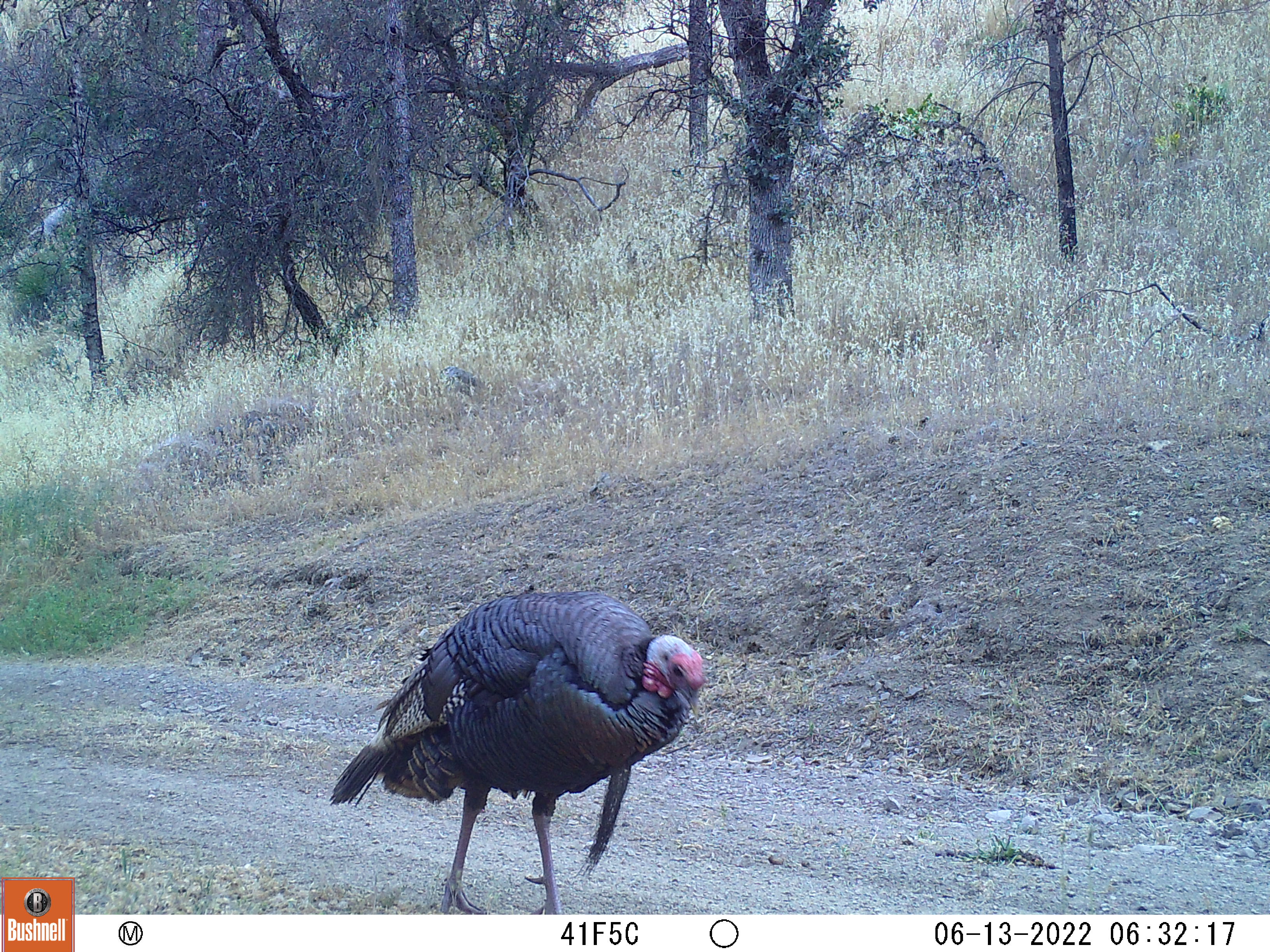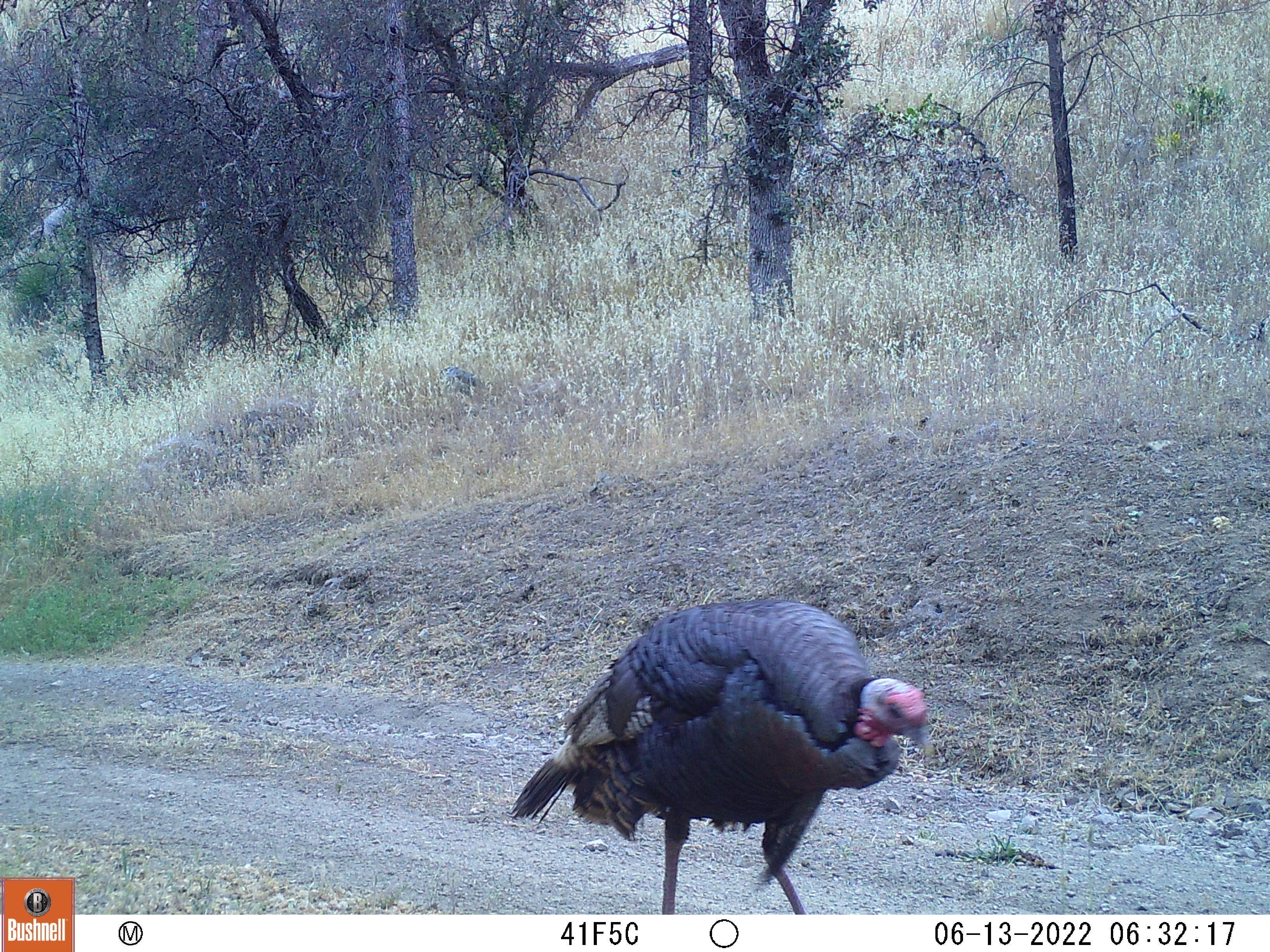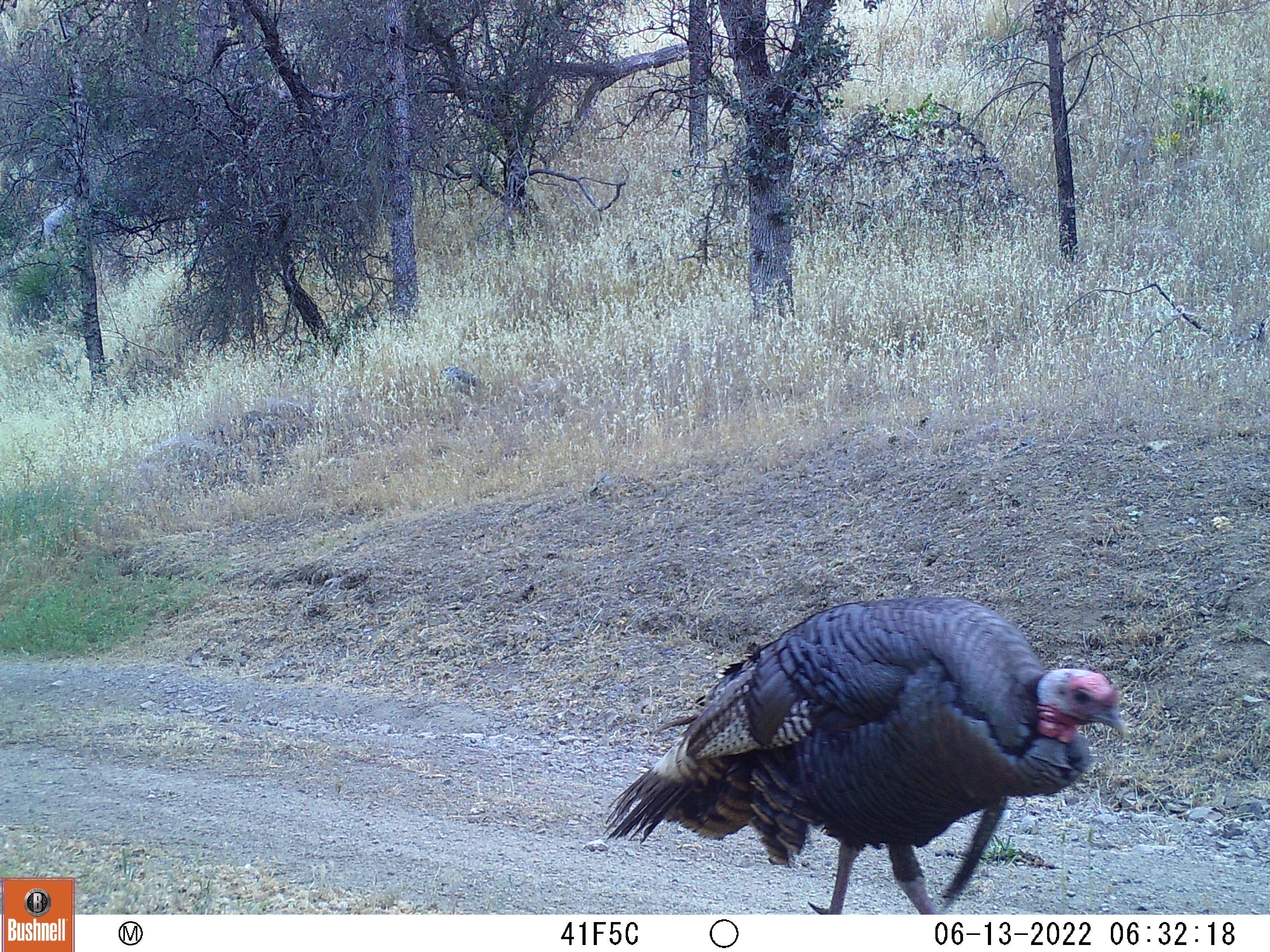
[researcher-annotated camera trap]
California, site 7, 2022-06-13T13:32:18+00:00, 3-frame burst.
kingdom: Animalia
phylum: Chordata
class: Aves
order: Galliformes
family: Phasianidae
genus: Meleagris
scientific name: Meleagris gallopavo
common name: turkey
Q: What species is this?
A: Turkey (Meleagris gallopavo).